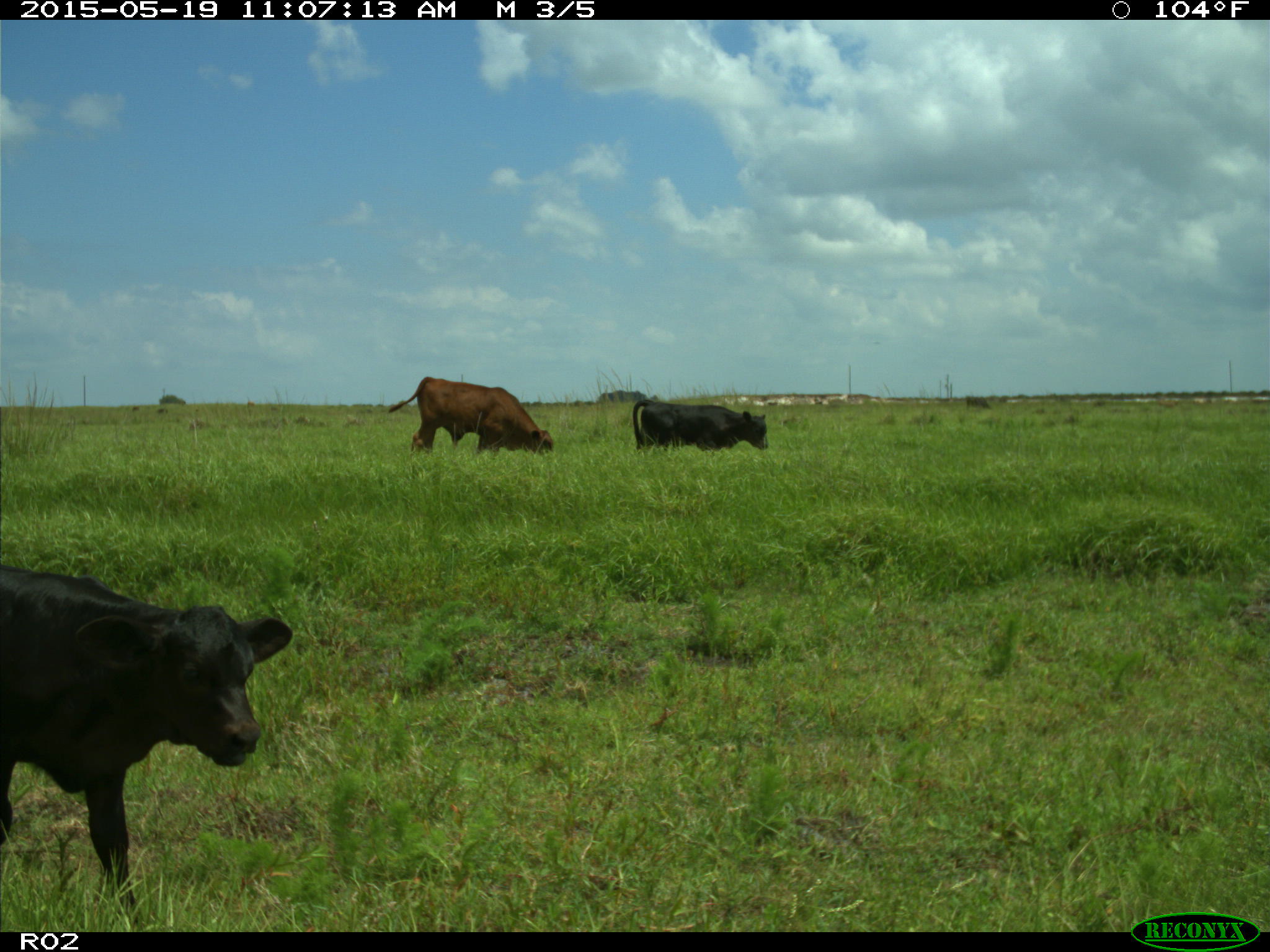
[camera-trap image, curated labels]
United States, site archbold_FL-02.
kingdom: Animalia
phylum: Chordata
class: Mammalia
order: Artiodactyla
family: Bovidae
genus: Bos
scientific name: Bos taurus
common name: domestic cow